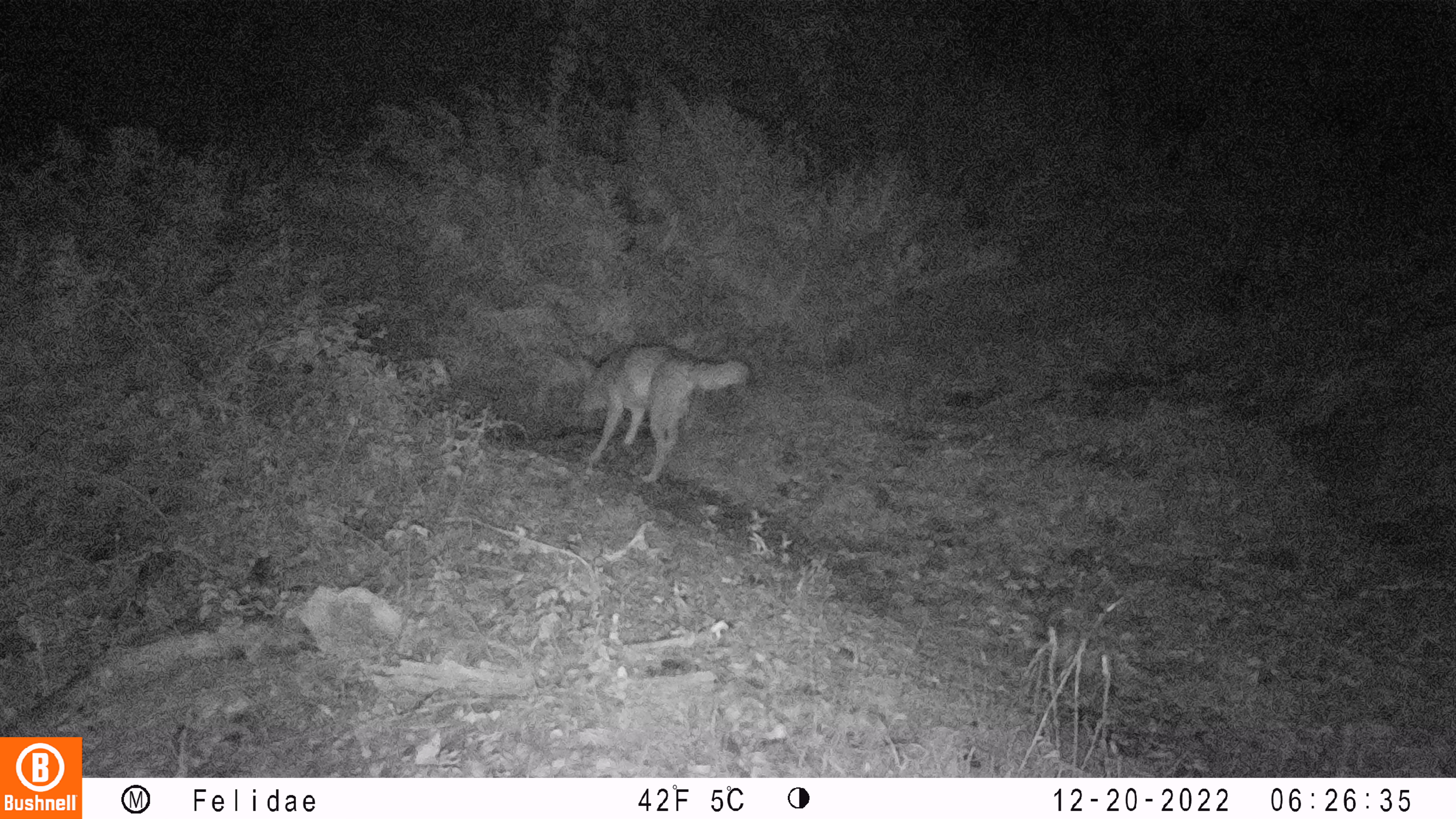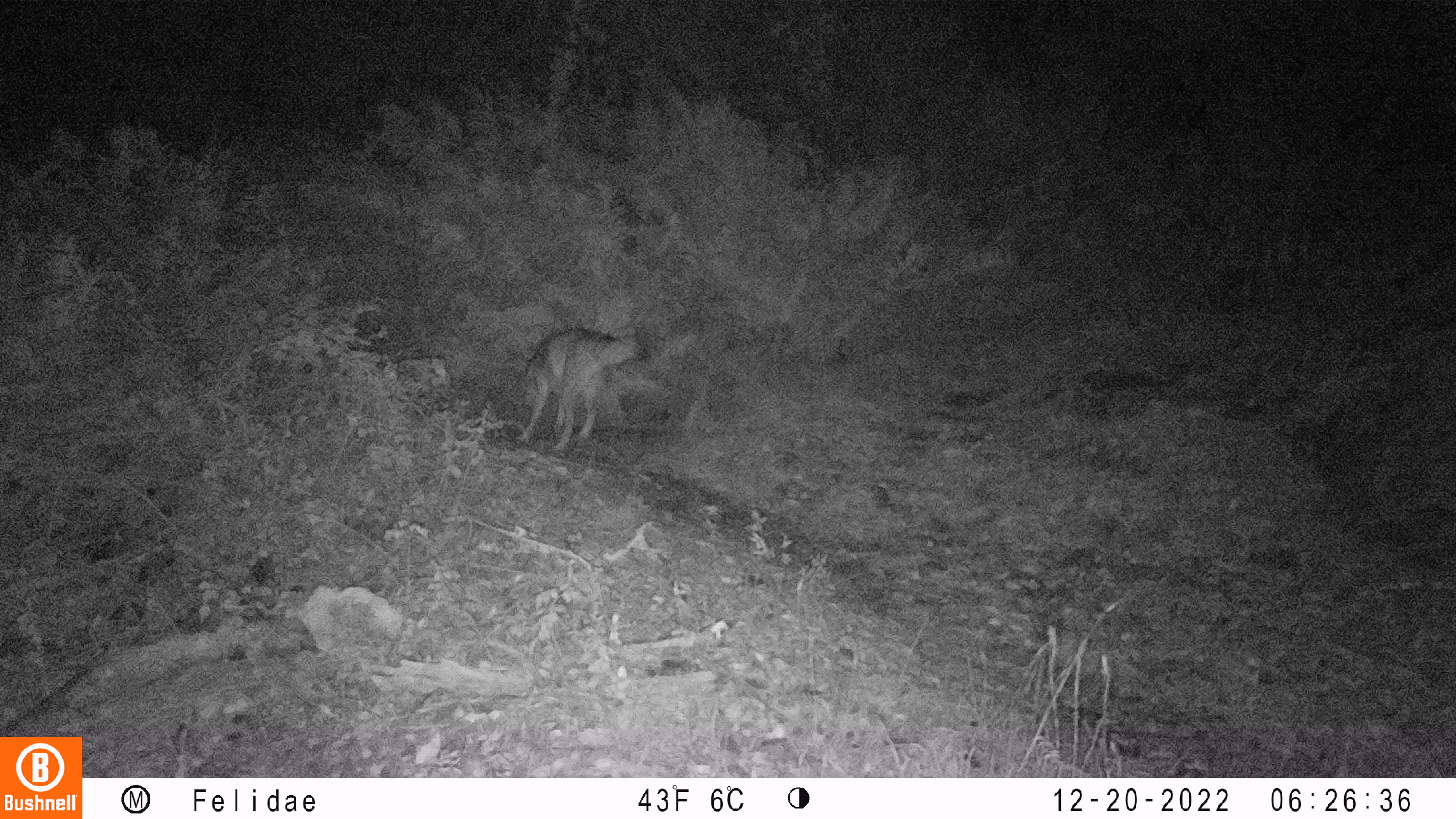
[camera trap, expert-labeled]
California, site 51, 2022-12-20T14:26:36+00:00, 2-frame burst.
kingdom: Animalia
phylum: Chordata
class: Mammalia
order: Carnivora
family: Canidae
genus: Canis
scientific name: Canis latrans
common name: coyote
Coyote (Canis latrans).